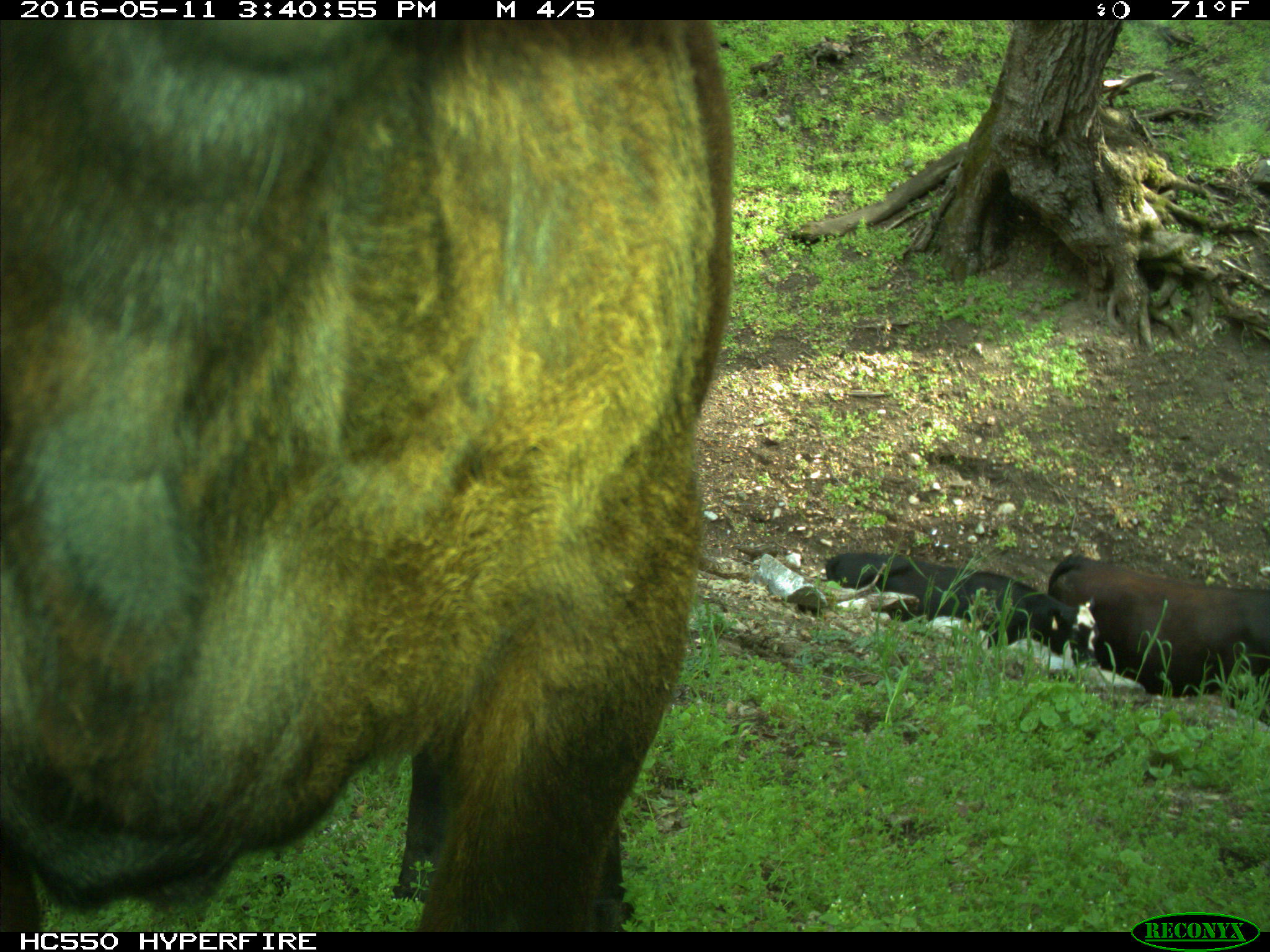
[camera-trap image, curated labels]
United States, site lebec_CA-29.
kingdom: Animalia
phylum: Chordata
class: Mammalia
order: Artiodactyla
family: Bovidae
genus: Bos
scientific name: Bos taurus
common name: domestic cow